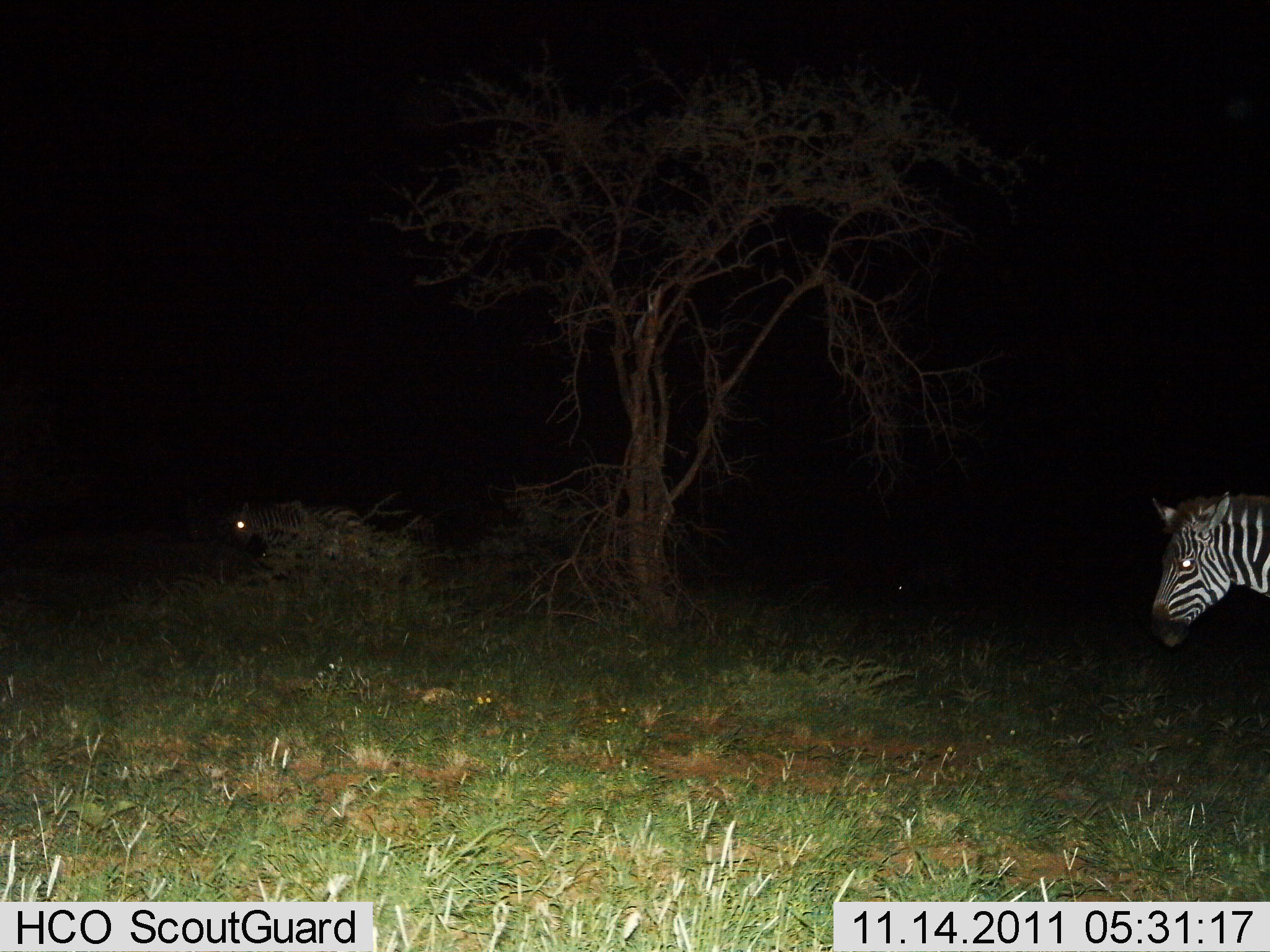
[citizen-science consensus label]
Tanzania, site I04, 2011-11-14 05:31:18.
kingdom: Animalia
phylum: Chordata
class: Mammalia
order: Perissodactyla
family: Equidae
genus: Equus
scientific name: Equus quagga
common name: plains zebra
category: zebra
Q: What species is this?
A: Zebra (plains zebra) (Equus quagga).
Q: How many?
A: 2.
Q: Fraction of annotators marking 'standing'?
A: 67%.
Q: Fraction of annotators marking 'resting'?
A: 0%.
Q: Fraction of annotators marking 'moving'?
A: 33%.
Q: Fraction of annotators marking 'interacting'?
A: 0%.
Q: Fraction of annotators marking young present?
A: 8%.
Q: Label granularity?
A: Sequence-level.